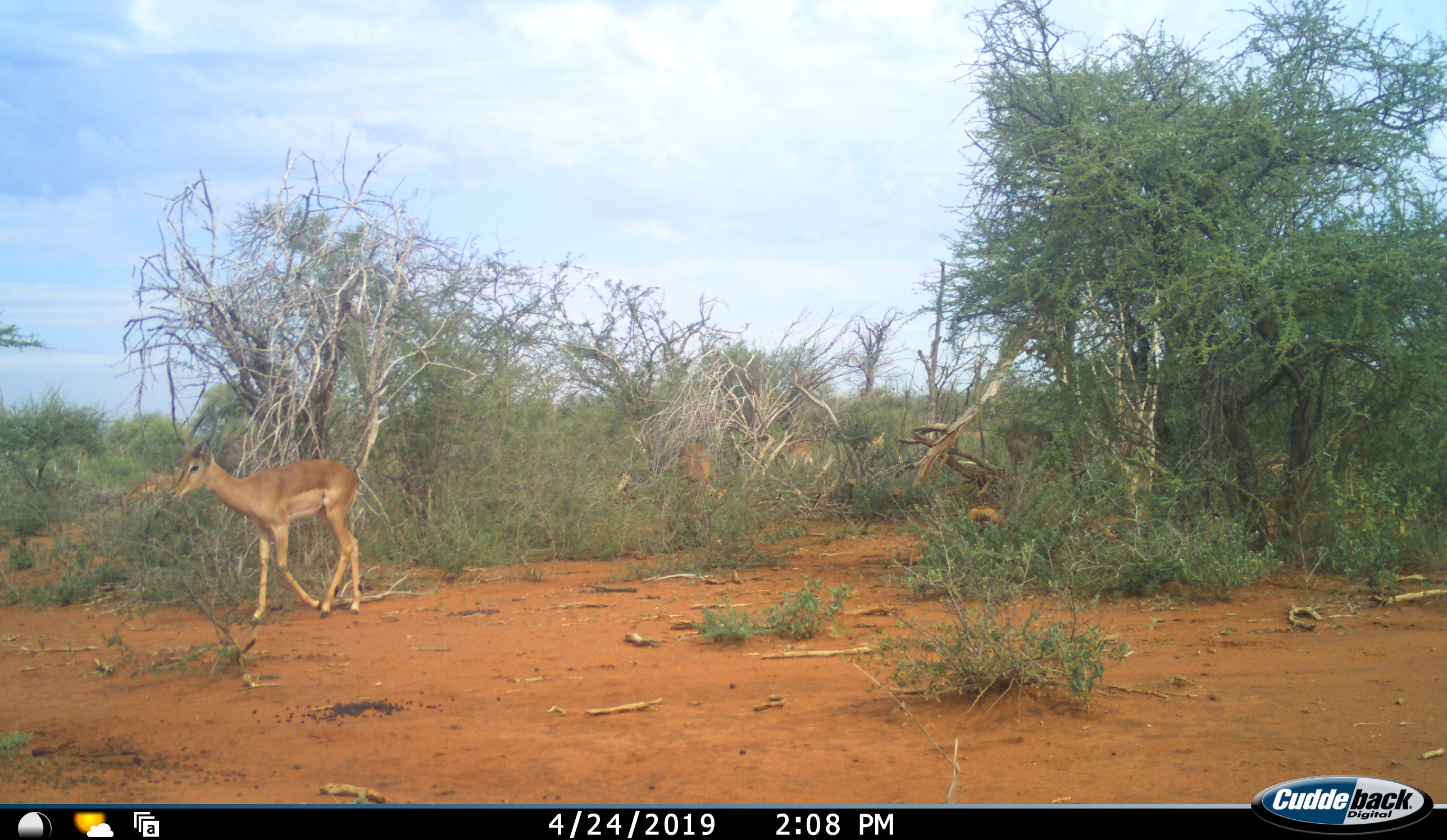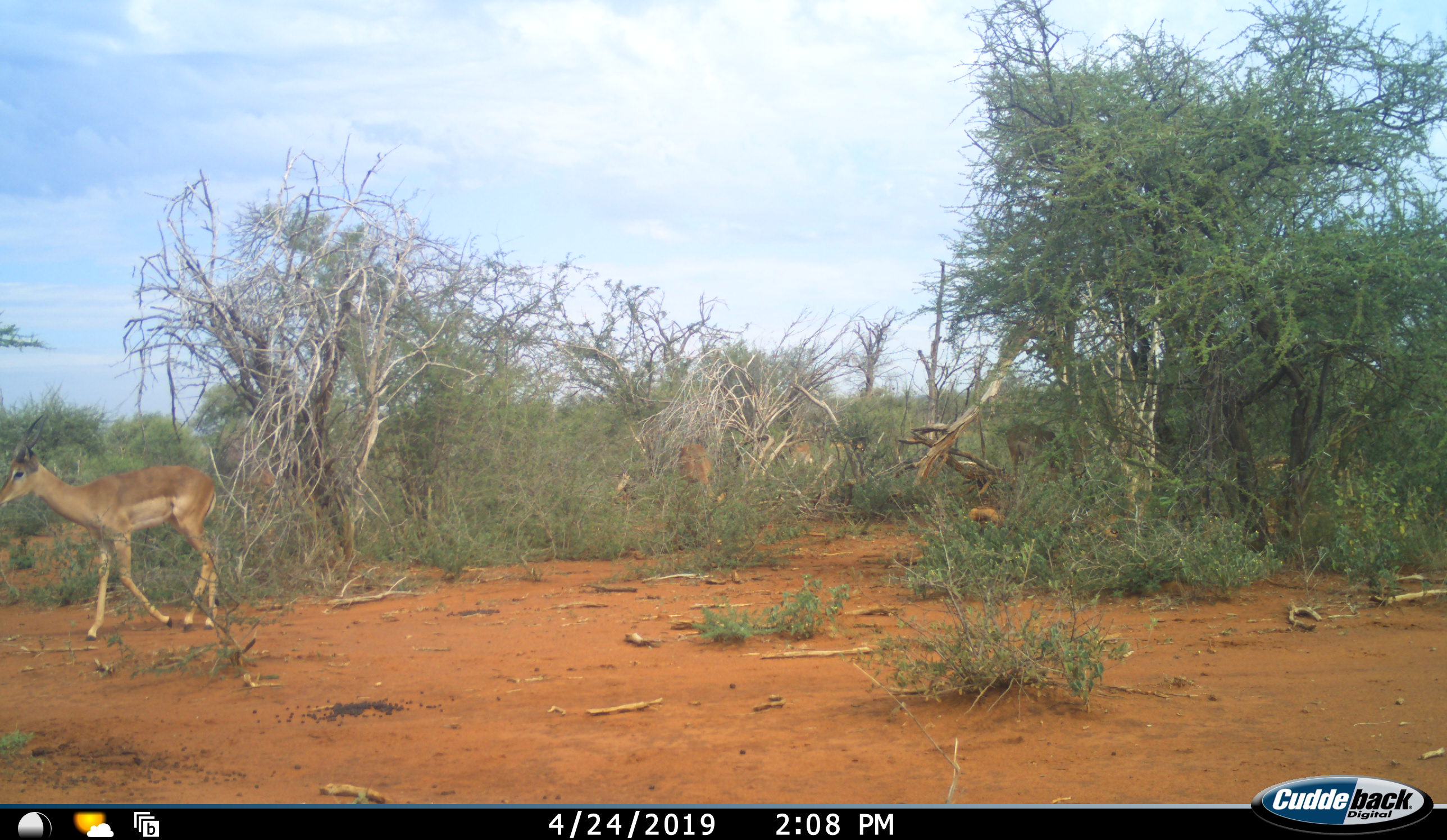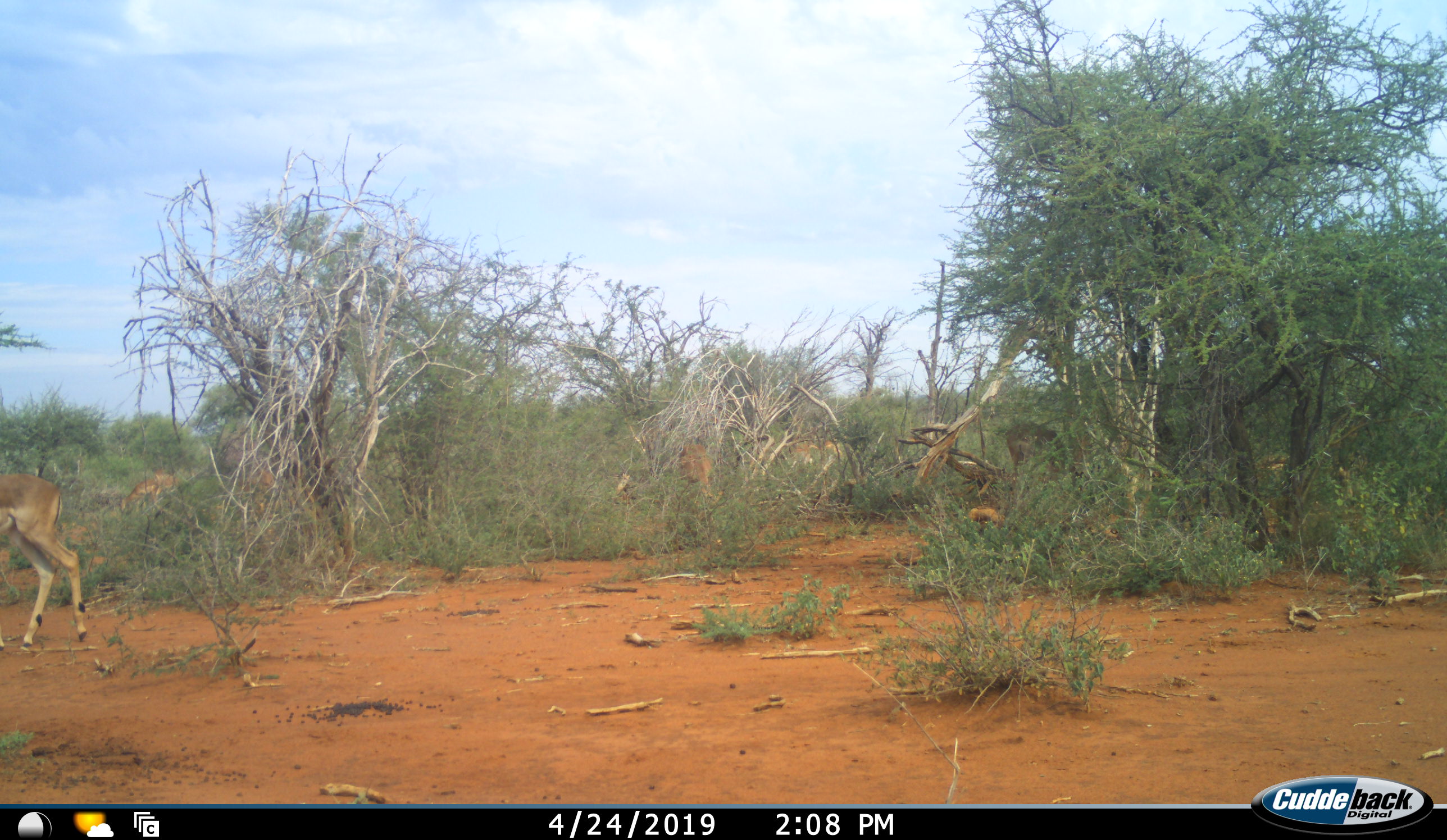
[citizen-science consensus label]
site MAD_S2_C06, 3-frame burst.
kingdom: Animalia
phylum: Chordata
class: Mammalia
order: Artiodactyla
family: Bovidae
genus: Aepyceros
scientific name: Aepyceros melampus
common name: impala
Impala (Aepyceros melampus), count 5. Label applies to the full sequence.